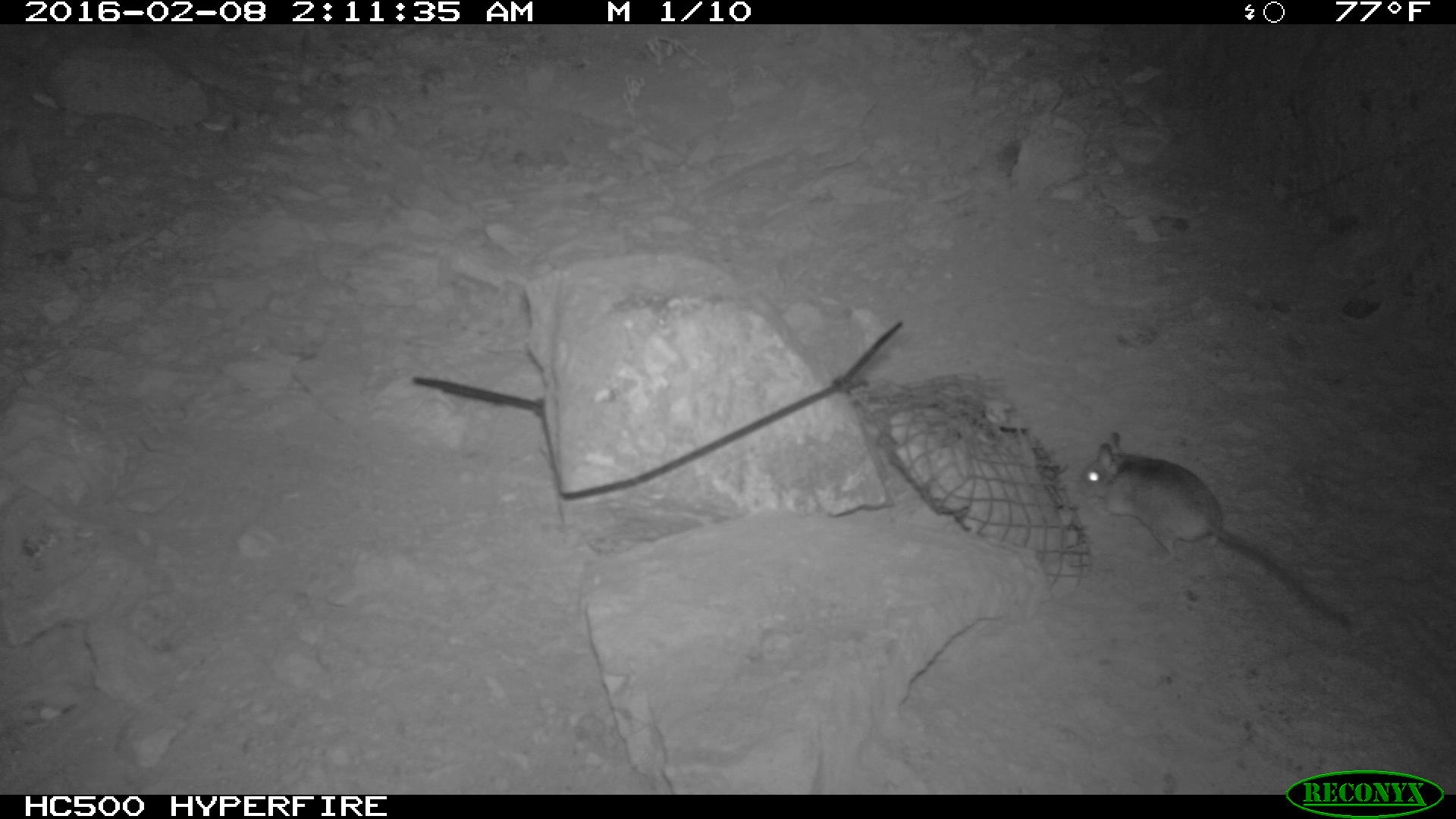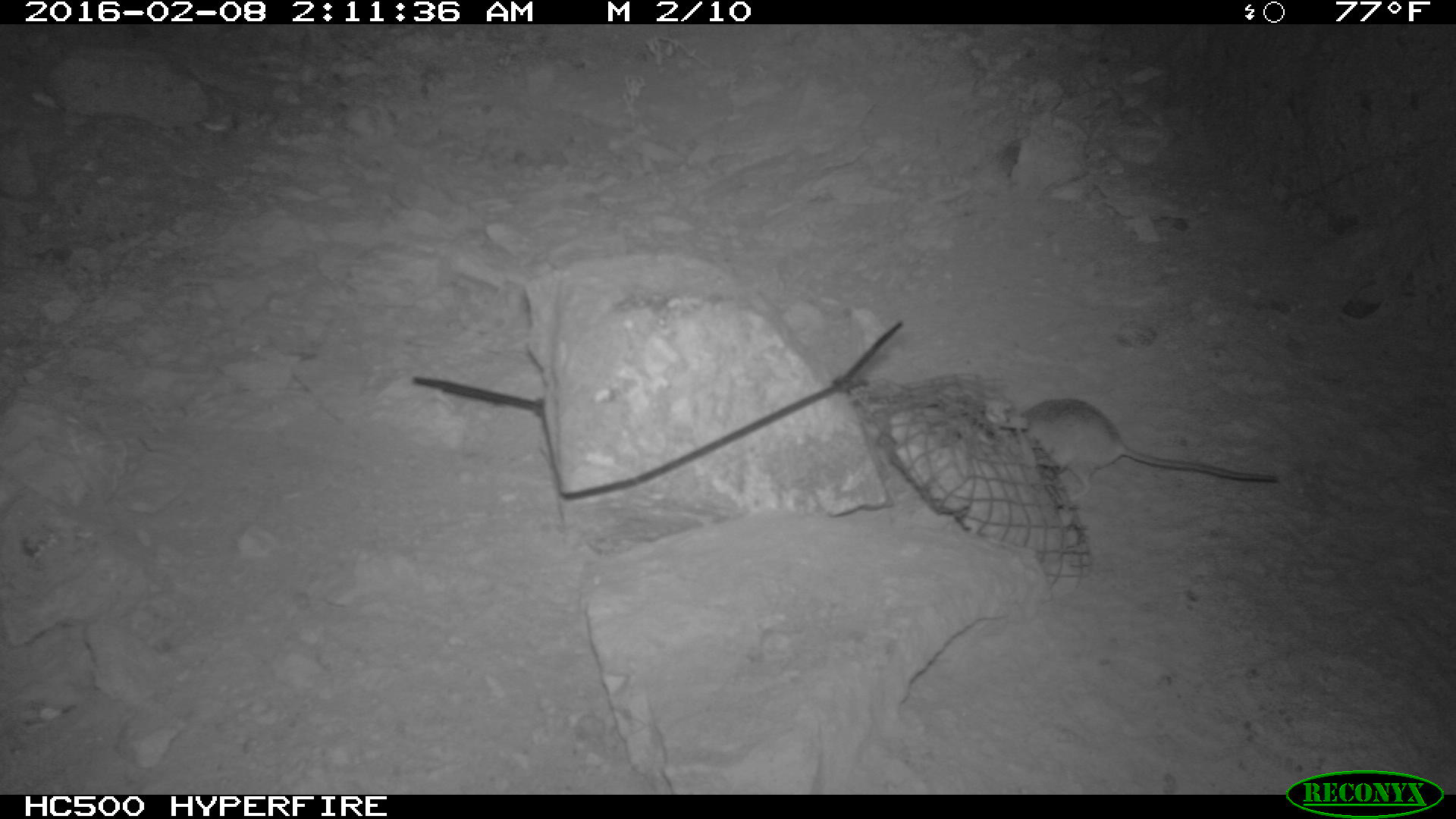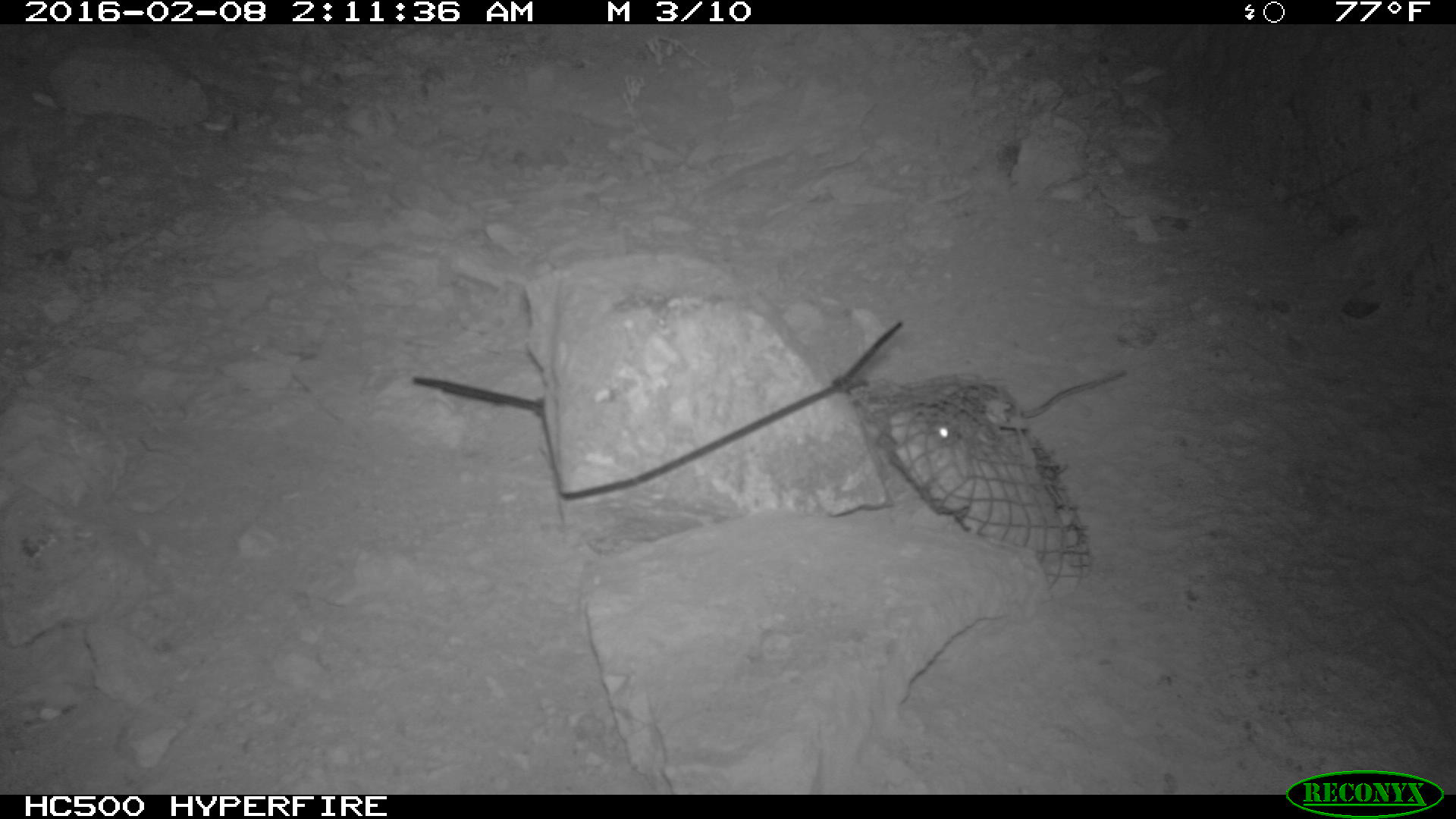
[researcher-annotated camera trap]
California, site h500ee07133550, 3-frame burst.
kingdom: Animalia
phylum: Chordata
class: Mammalia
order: Rodentia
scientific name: Rodentia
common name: rodent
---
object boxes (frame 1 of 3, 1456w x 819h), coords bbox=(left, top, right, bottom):
rodent: bbox=(1078, 430, 1351, 631)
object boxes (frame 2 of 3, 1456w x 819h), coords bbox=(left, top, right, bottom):
rodent: bbox=(1021, 398, 1277, 500)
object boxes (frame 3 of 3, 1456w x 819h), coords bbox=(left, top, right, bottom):
rodent: bbox=(926, 364, 1132, 445)